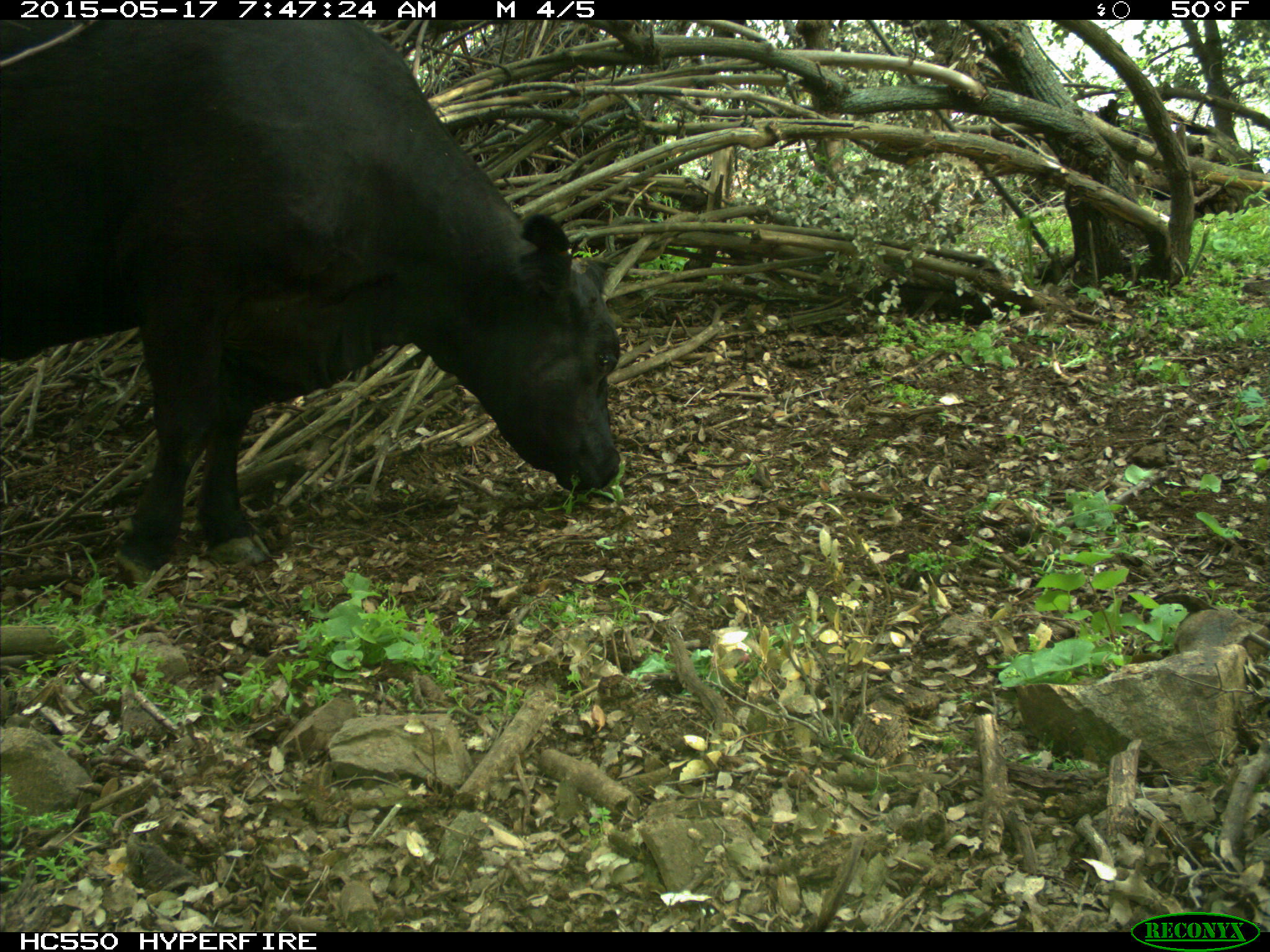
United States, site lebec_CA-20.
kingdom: Animalia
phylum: Chordata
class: Mammalia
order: Artiodactyla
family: Bovidae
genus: Bos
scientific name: Bos taurus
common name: domestic cow